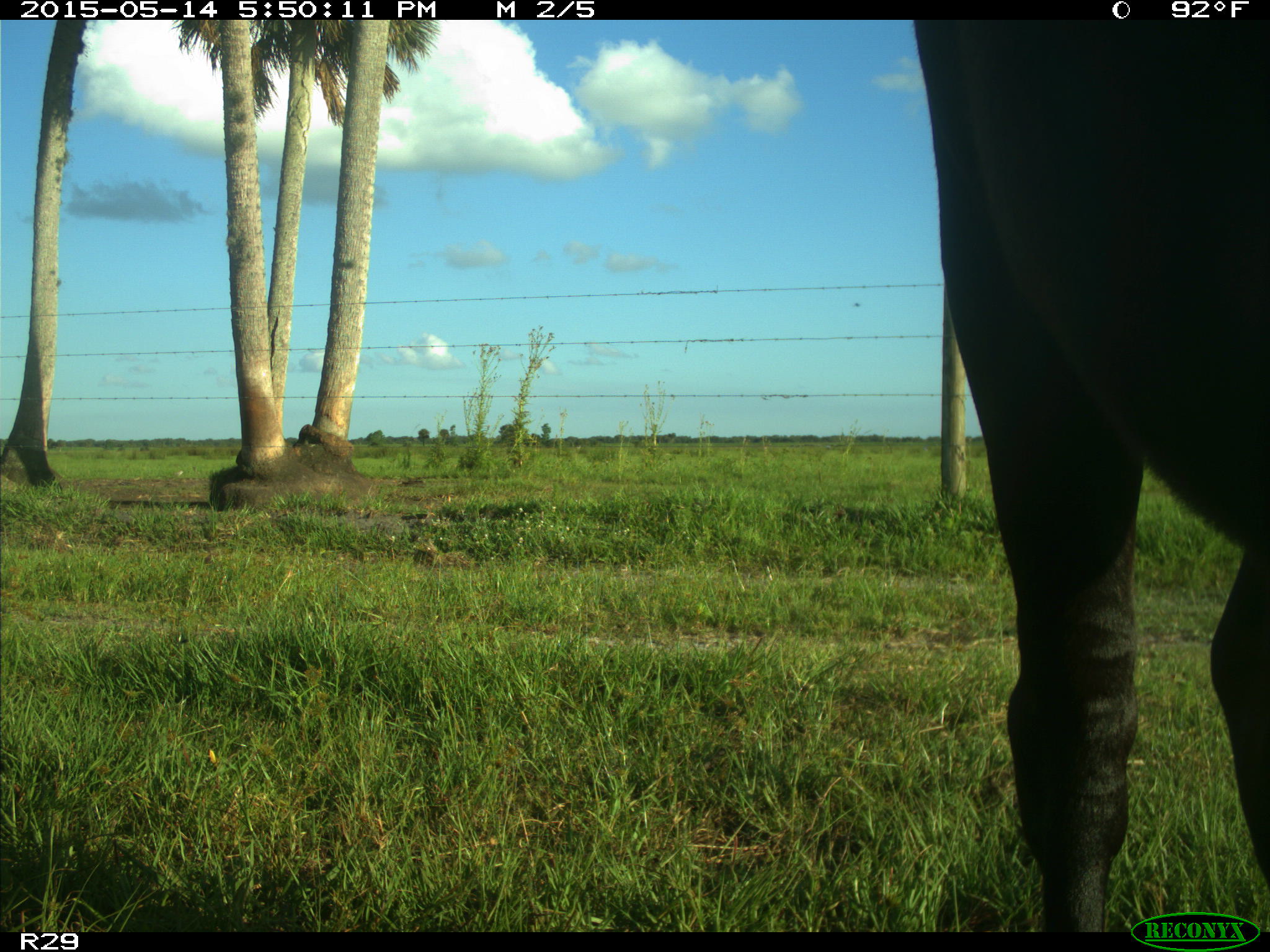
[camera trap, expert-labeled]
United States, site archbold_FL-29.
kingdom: Animalia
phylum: Chordata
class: Mammalia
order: Artiodactyla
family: Bovidae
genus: Bos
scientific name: Bos taurus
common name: domestic cow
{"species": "Bos taurus (domestic cow)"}